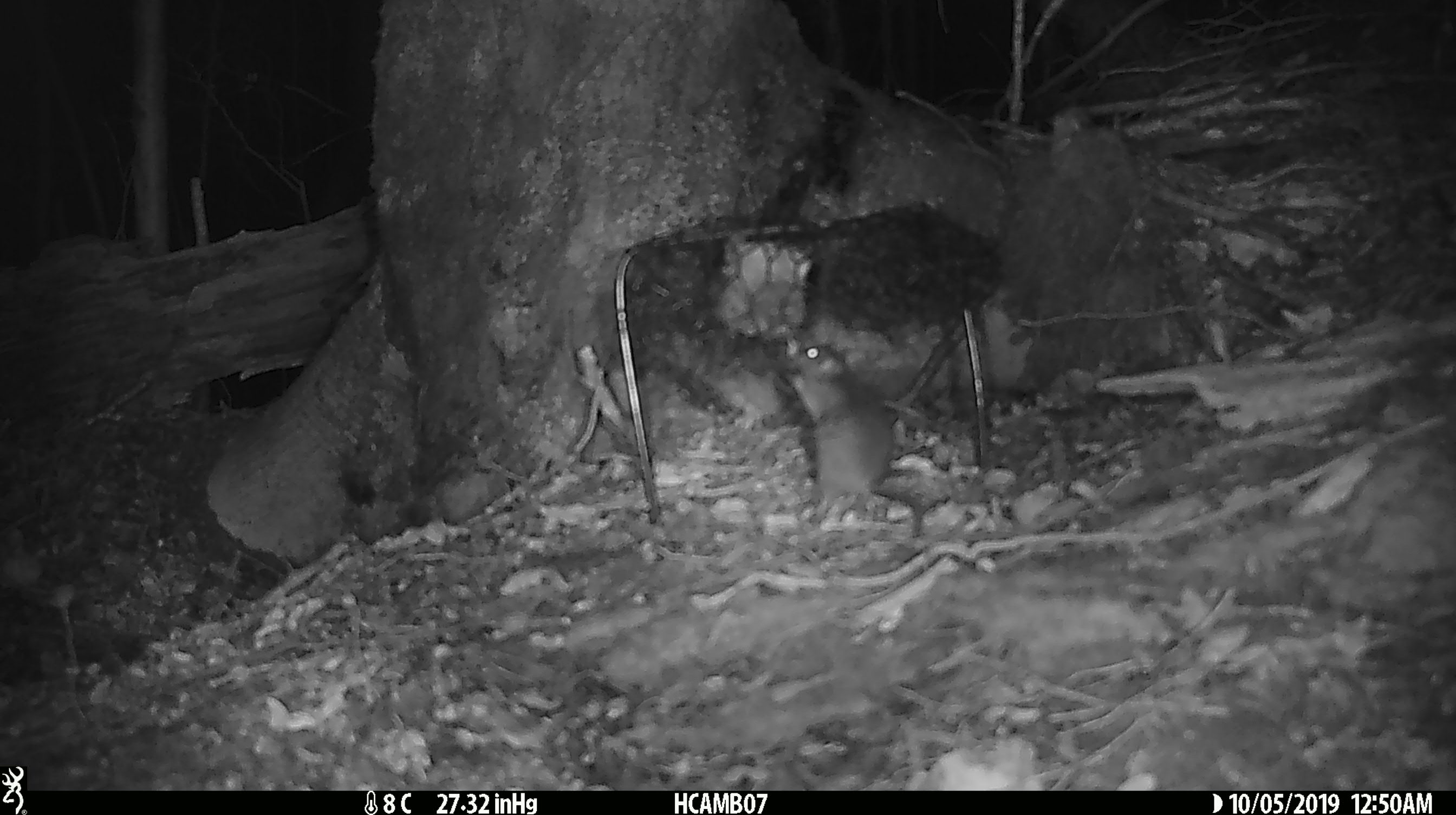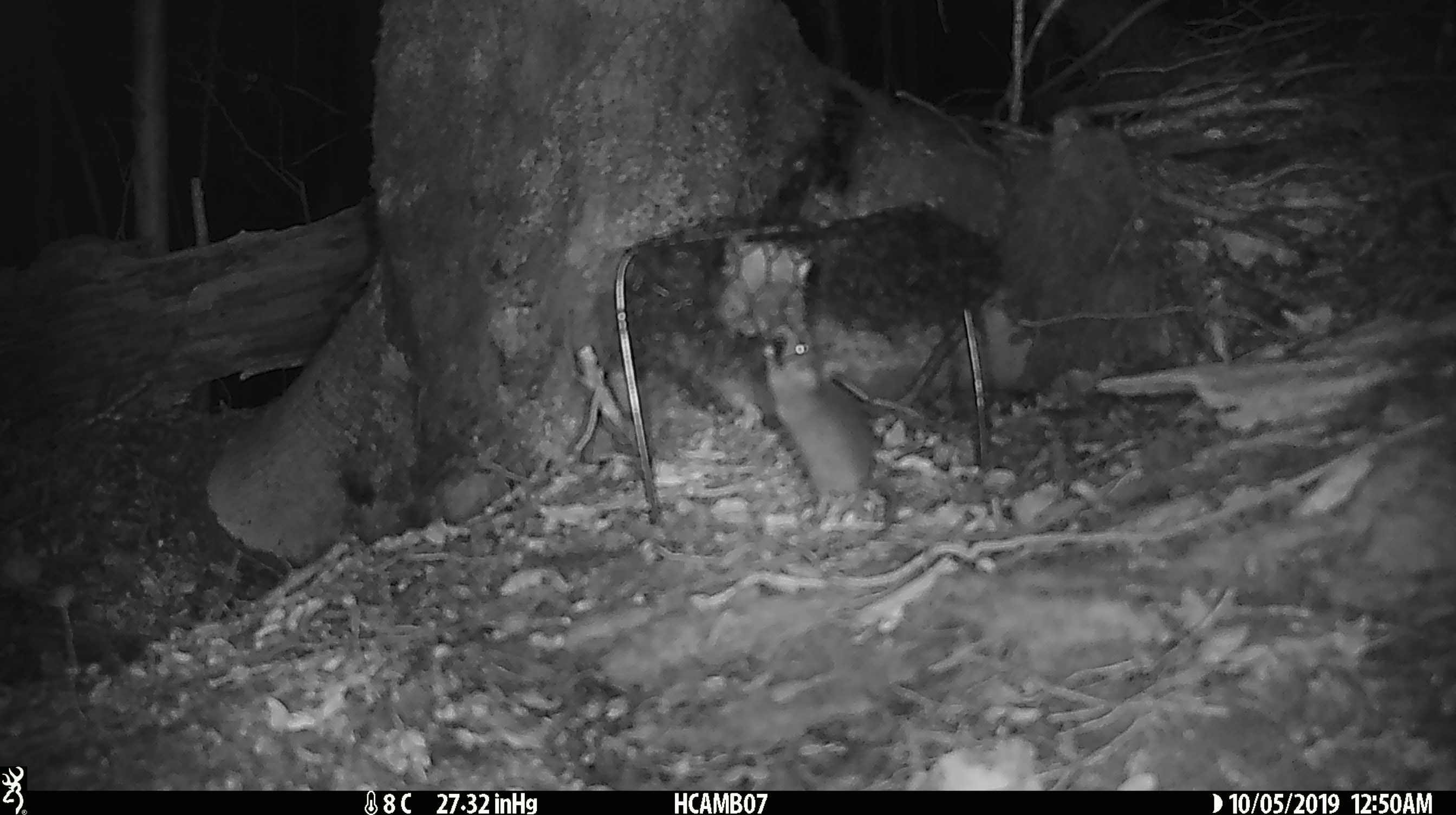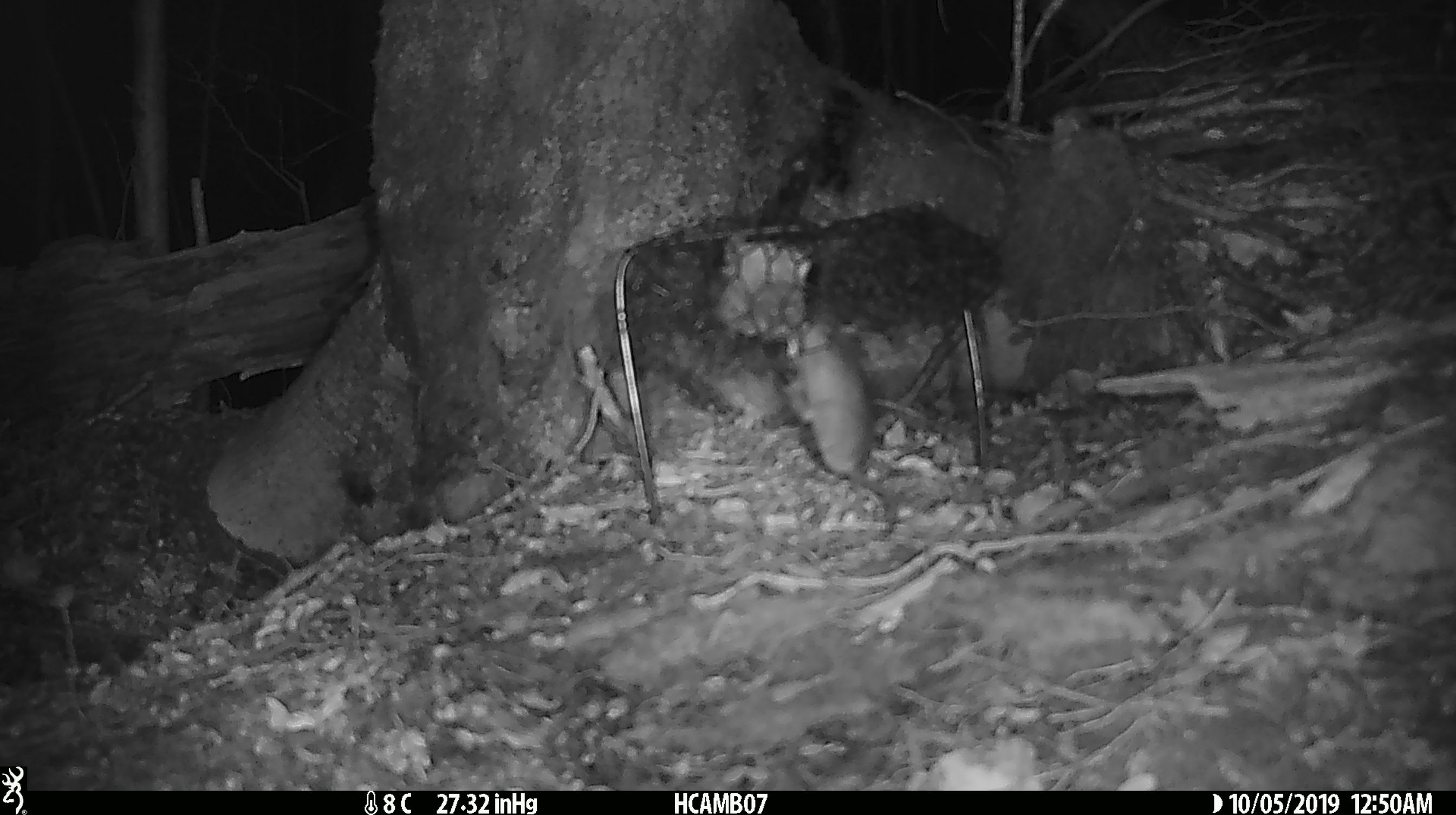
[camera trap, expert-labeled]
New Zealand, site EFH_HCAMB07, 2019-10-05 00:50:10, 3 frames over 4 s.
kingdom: Animalia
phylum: Chordata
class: Mammalia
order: Rodentia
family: Muridae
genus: Mus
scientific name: Mus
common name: mouse